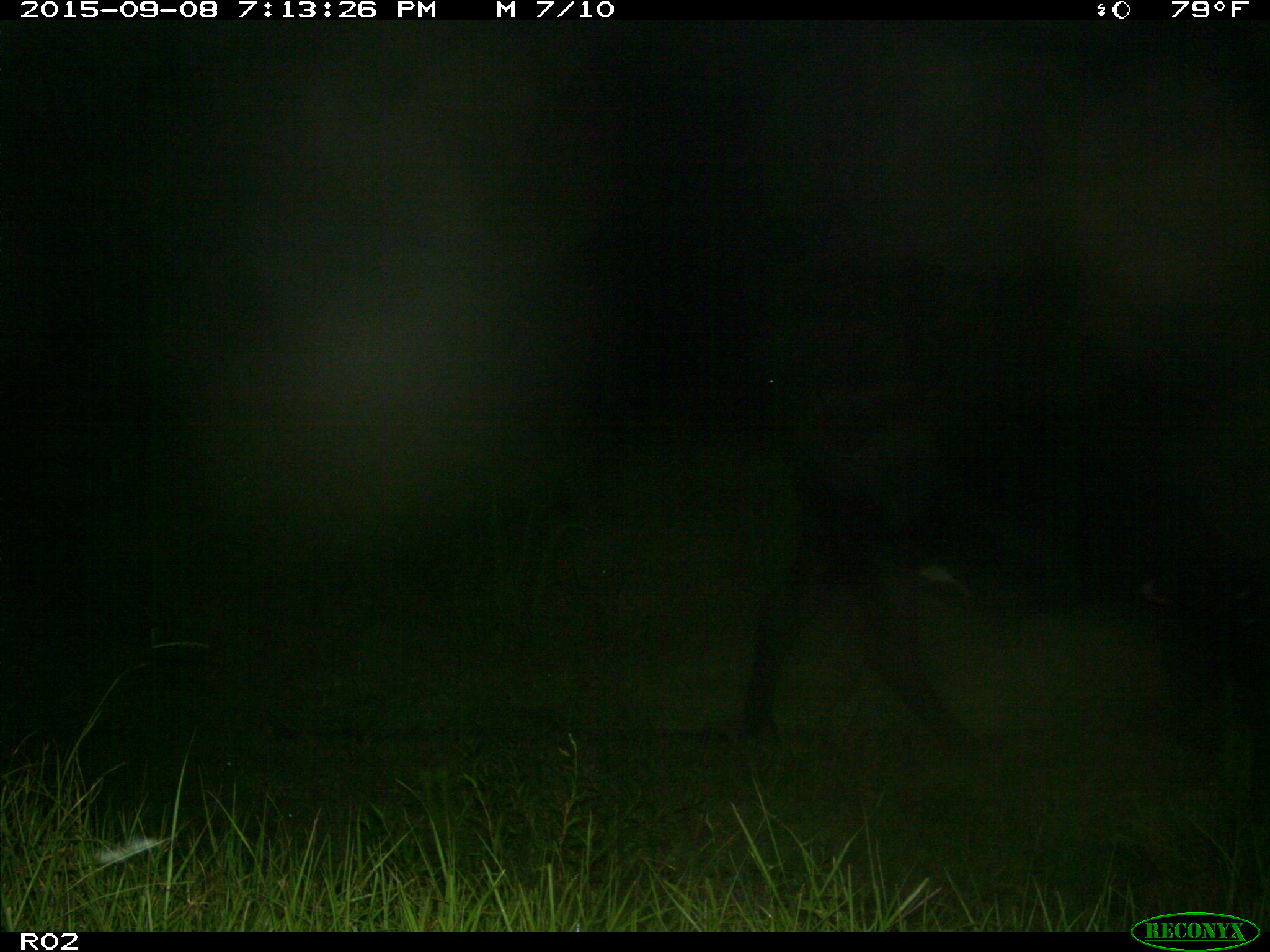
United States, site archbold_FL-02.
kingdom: Animalia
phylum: Chordata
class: Mammalia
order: Artiodactyla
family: Bovidae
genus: Bos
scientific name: Bos taurus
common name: domestic cow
Bos taurus (domestic cow).